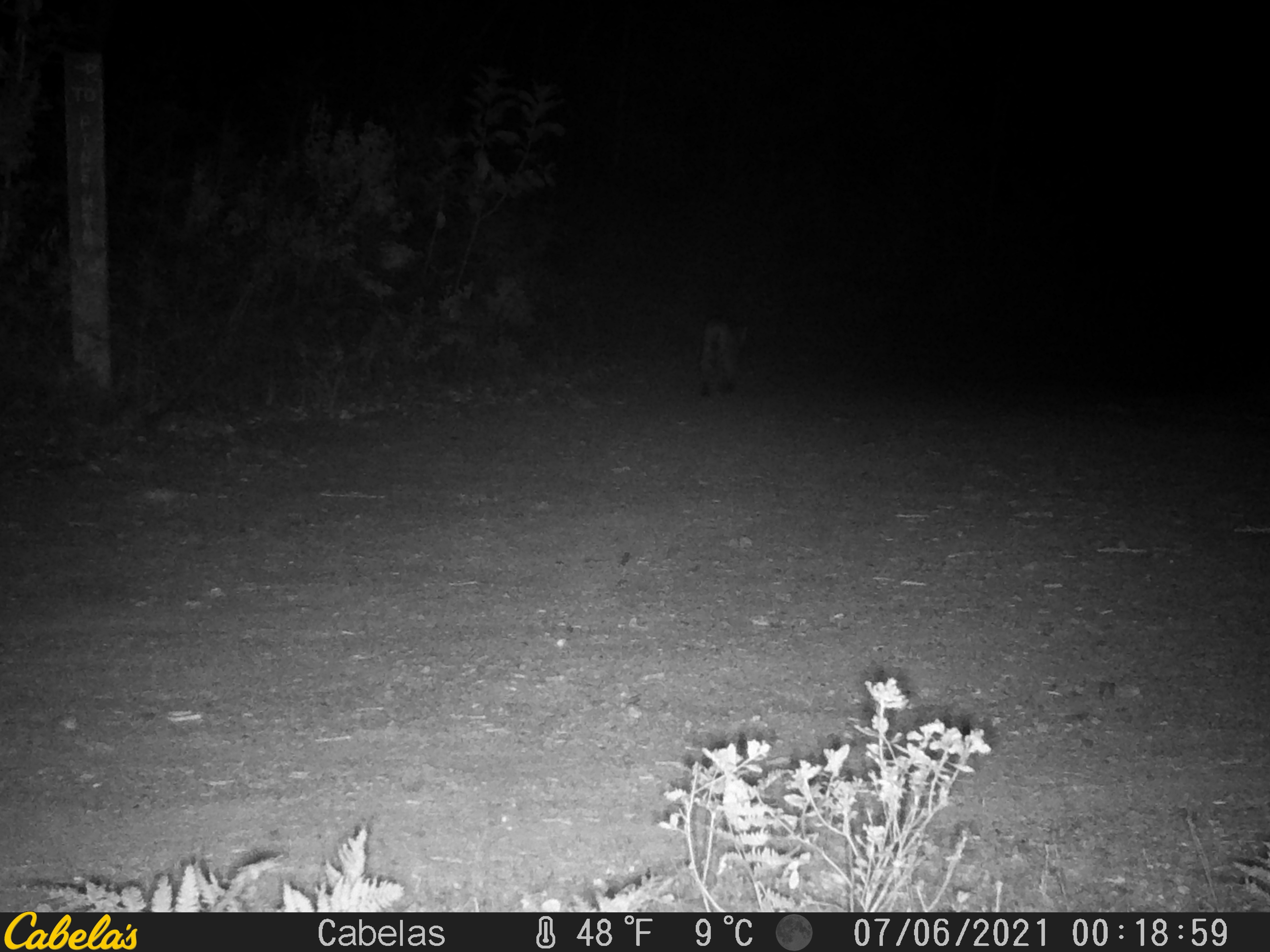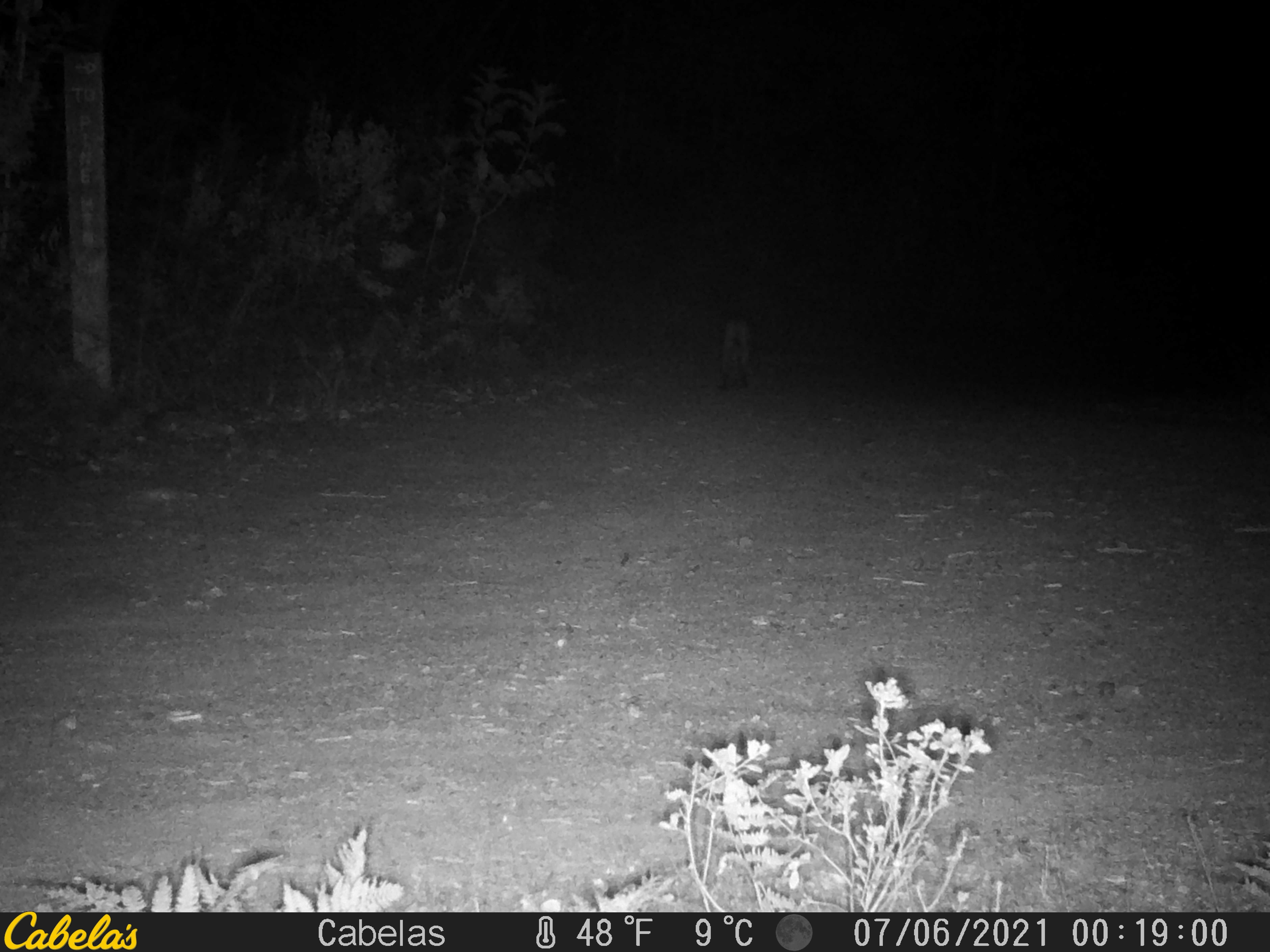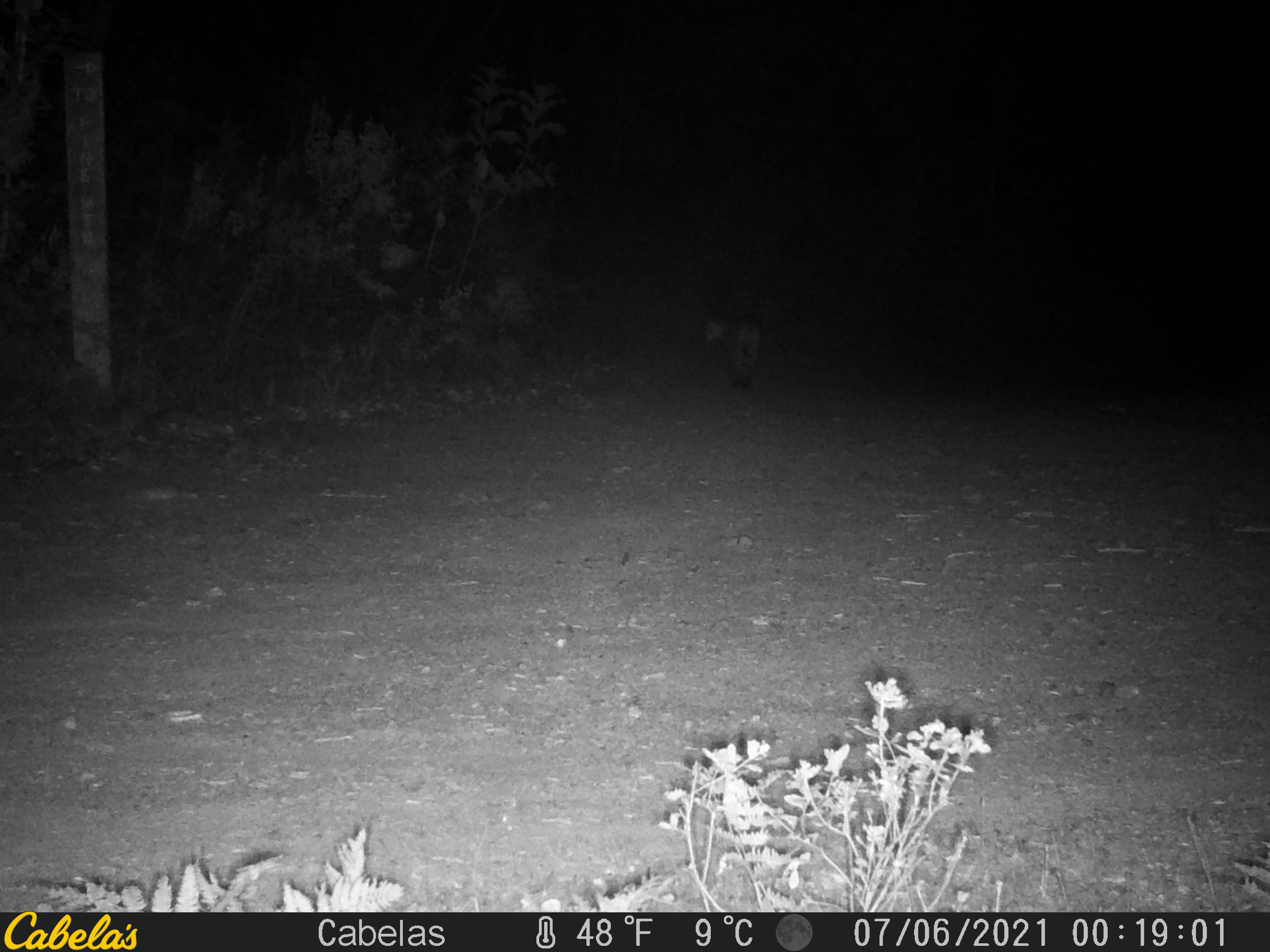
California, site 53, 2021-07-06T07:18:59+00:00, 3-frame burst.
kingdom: Animalia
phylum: Chordata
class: Mammalia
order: Carnivora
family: Felidae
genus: Lynx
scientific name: Lynx rufus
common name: bobcat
Bobcat (Lynx rufus).